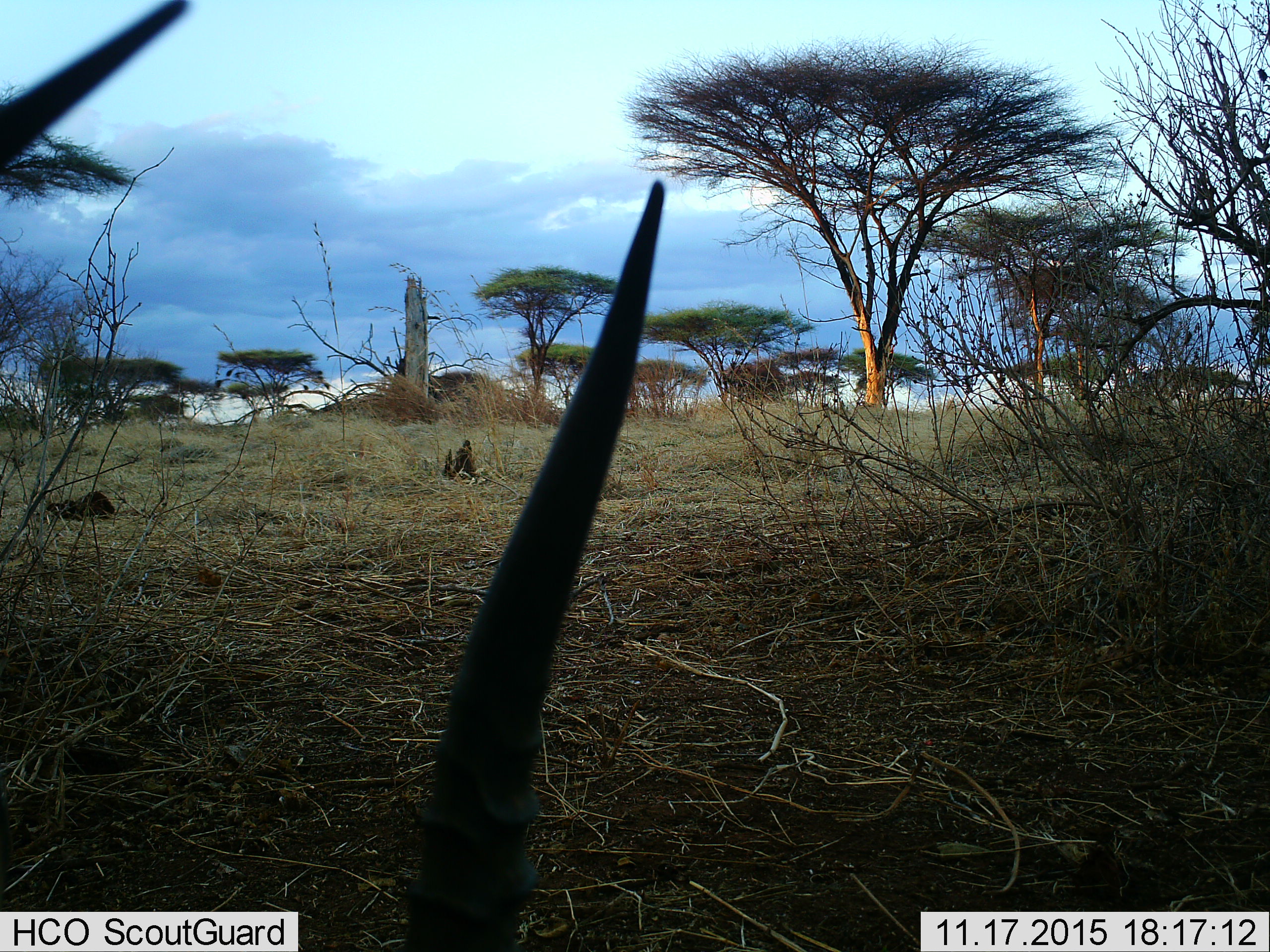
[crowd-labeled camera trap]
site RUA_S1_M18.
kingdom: Animalia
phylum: Chordata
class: Mammalia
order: Artiodactyla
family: Bovidae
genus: Aepyceros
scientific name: Aepyceros melampus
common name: impala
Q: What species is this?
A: Impala (Aepyceros melampus).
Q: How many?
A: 1.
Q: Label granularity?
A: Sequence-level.